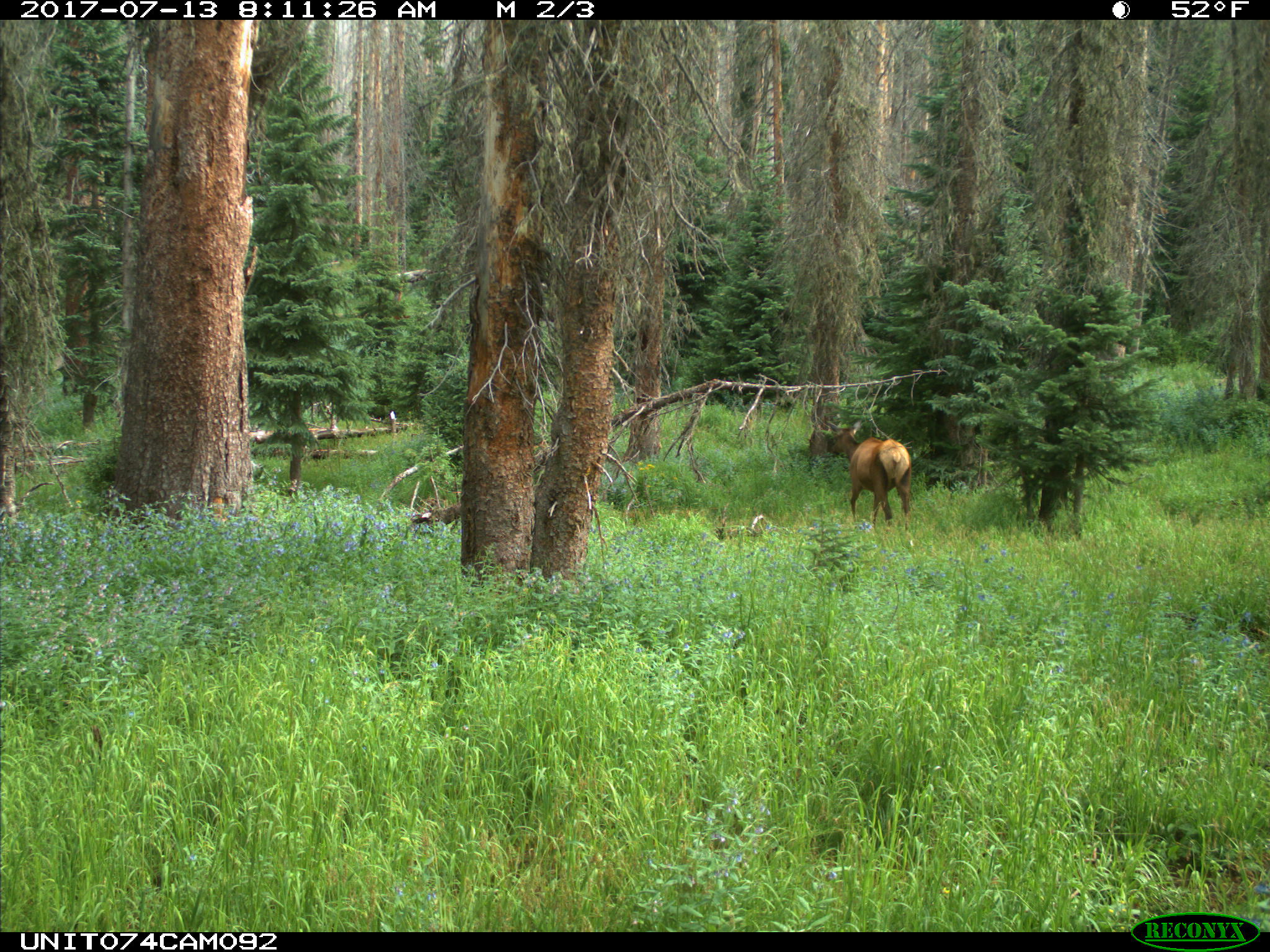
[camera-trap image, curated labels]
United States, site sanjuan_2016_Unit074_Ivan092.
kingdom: Animalia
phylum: Chordata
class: Mammalia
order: Artiodactyla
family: Cervidae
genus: Cervus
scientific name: Cervus elaphus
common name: red deer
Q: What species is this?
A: Cervus elaphus (red deer).